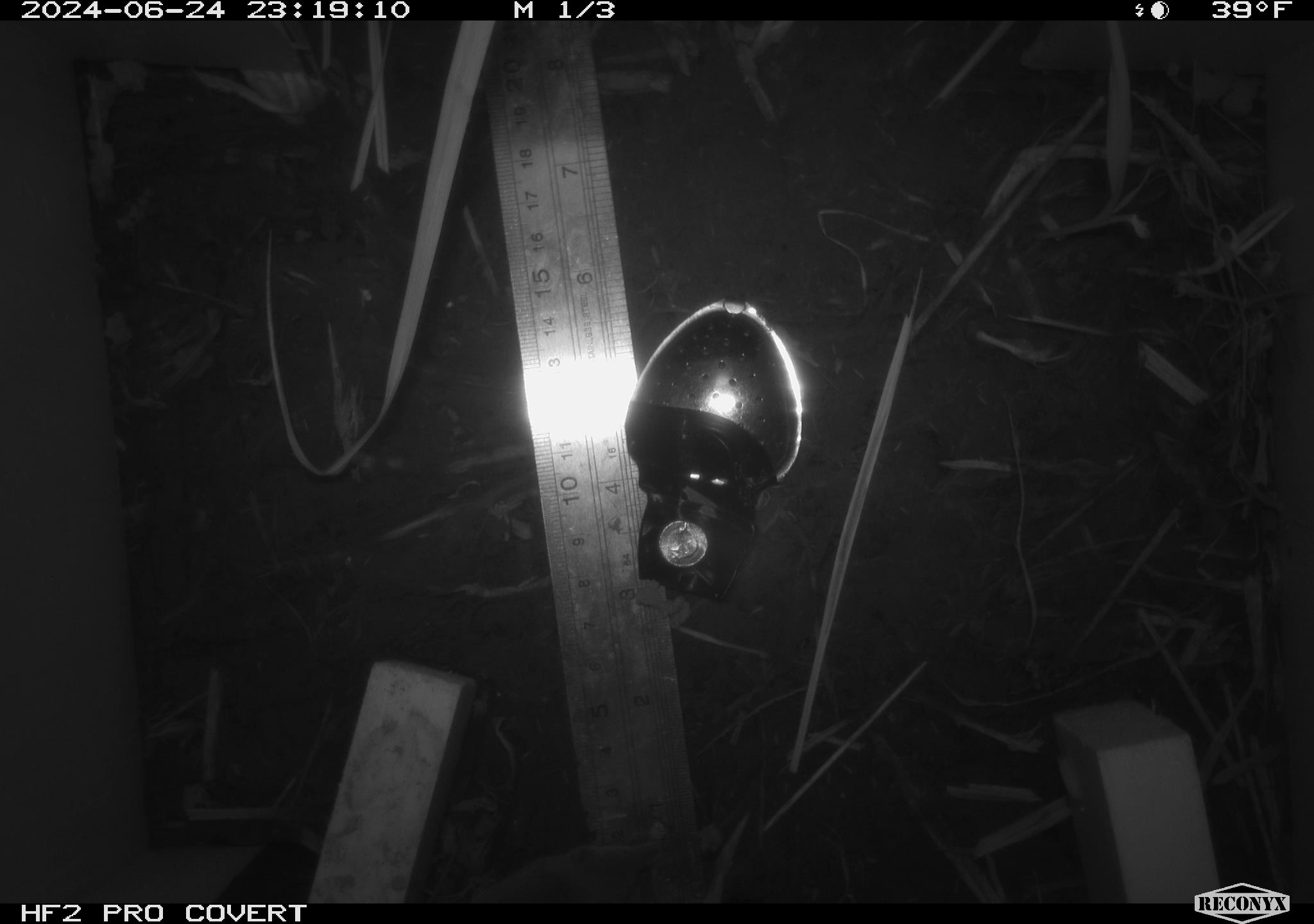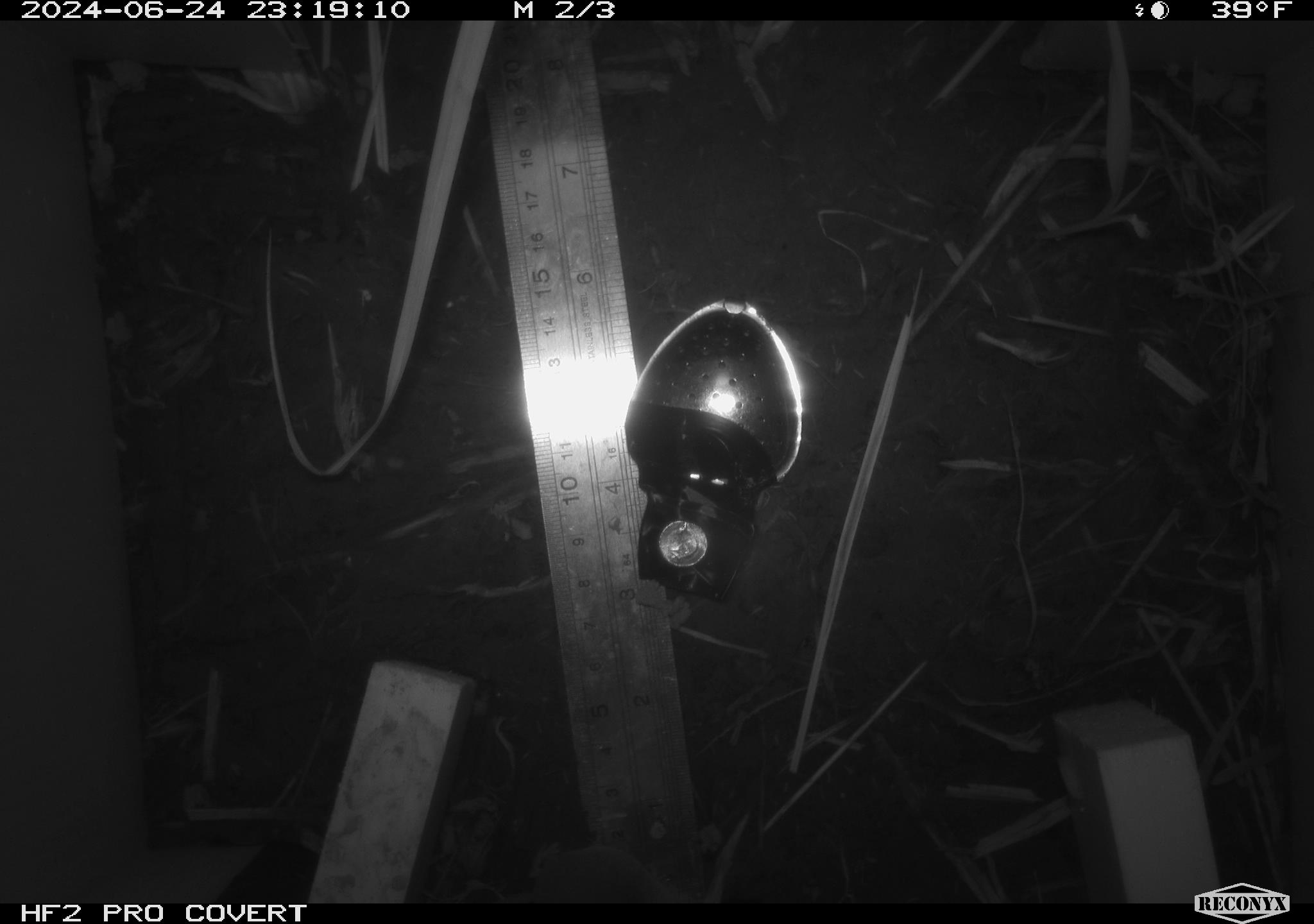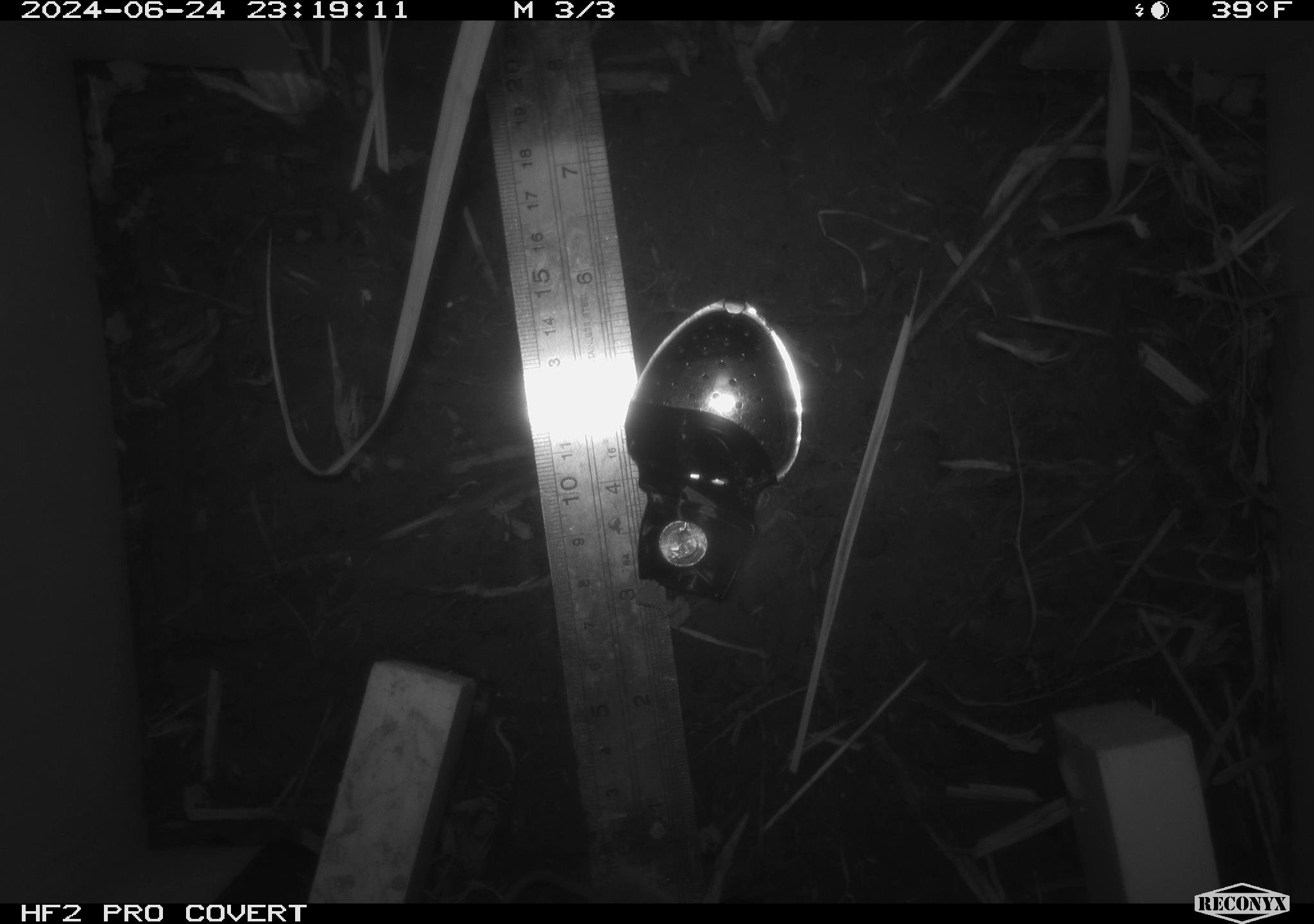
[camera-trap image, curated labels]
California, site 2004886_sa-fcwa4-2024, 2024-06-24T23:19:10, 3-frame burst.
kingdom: Animalia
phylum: Chordata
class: Mammalia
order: Eulipotyphla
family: Soricidae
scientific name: Soricidae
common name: shrews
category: soricidae family